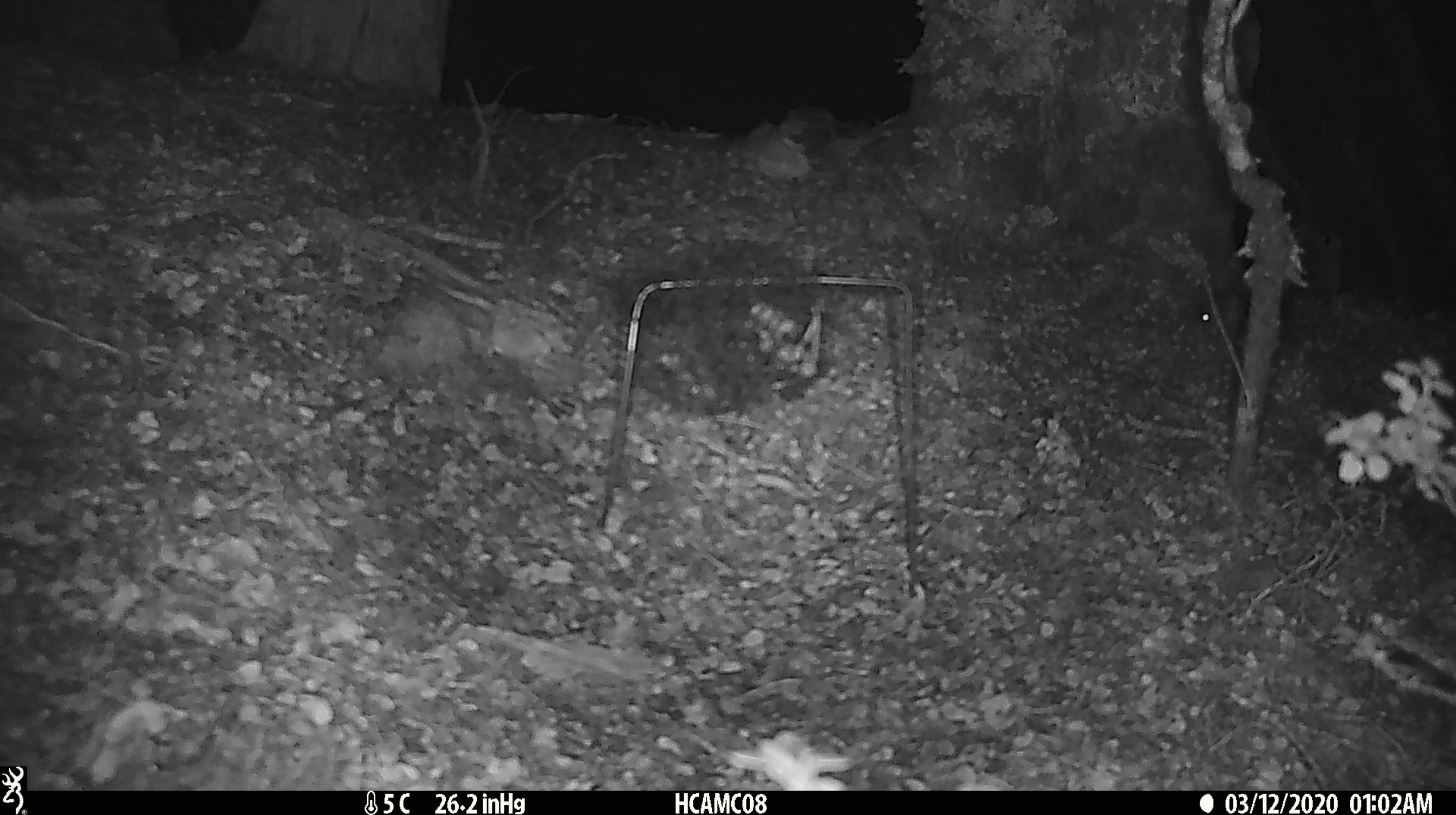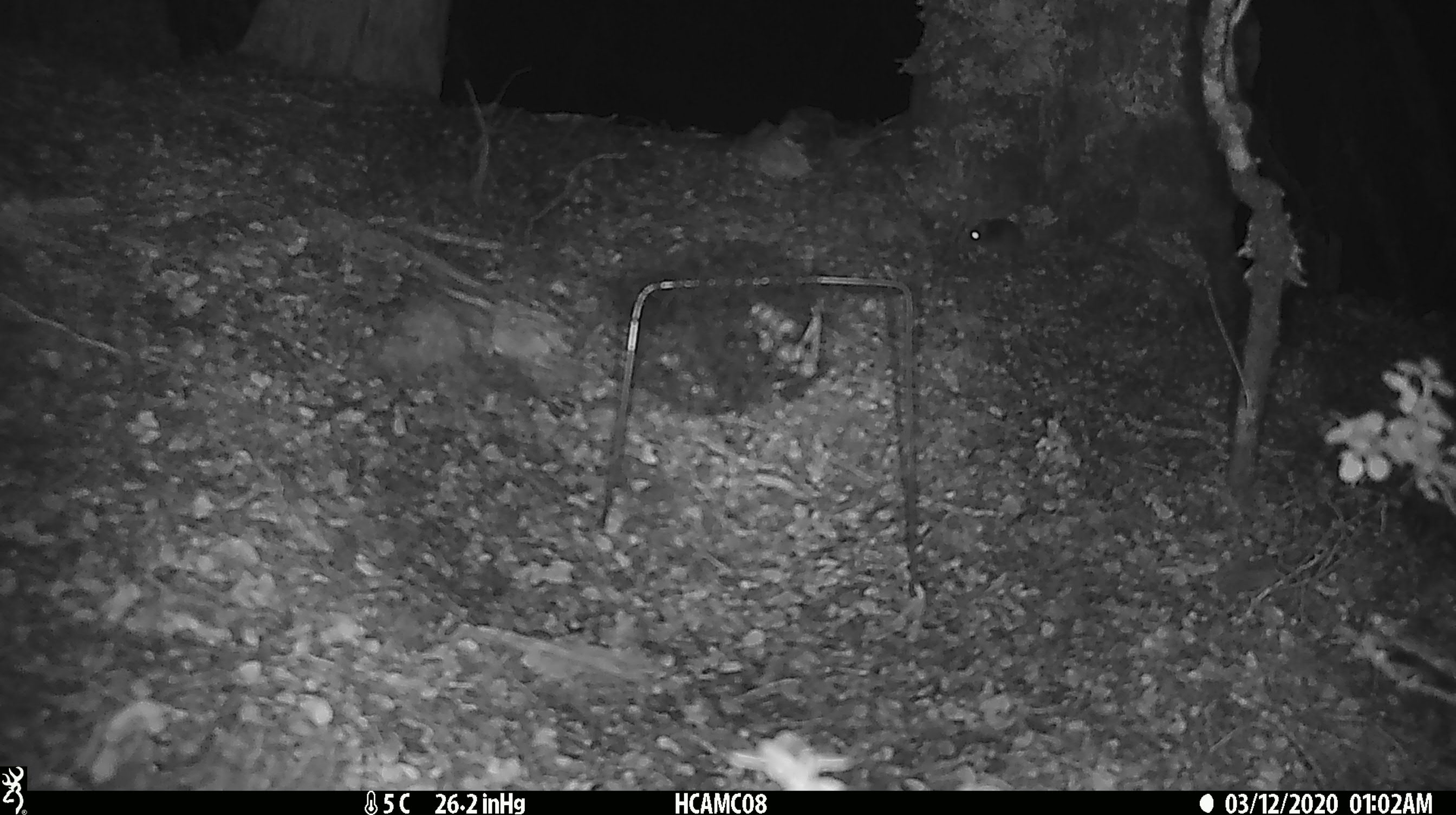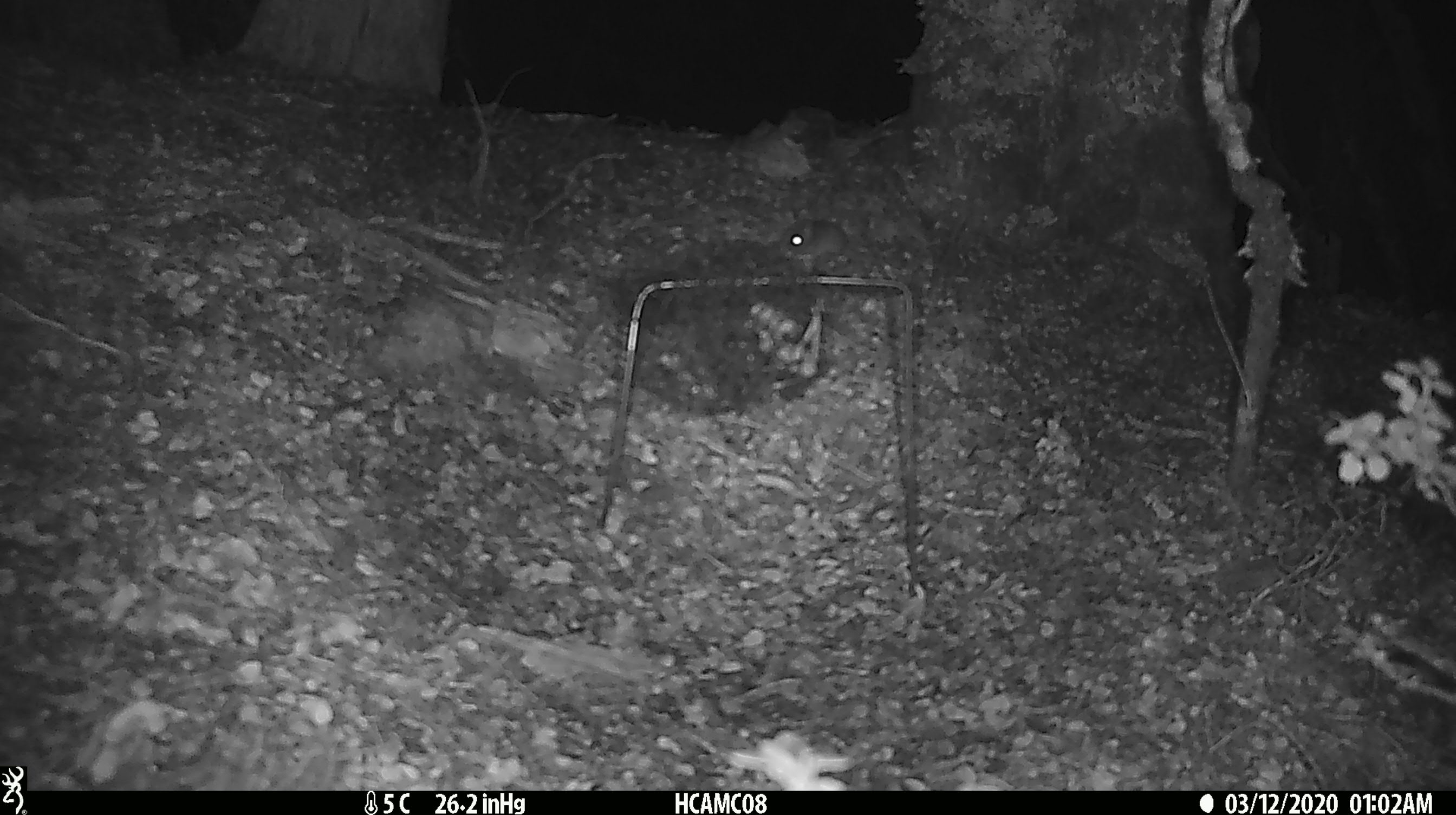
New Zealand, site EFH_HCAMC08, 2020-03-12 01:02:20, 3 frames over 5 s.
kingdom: Animalia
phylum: Chordata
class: Mammalia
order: Rodentia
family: Muridae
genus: Mus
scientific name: Mus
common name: mouse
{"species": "mouse (Mus)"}